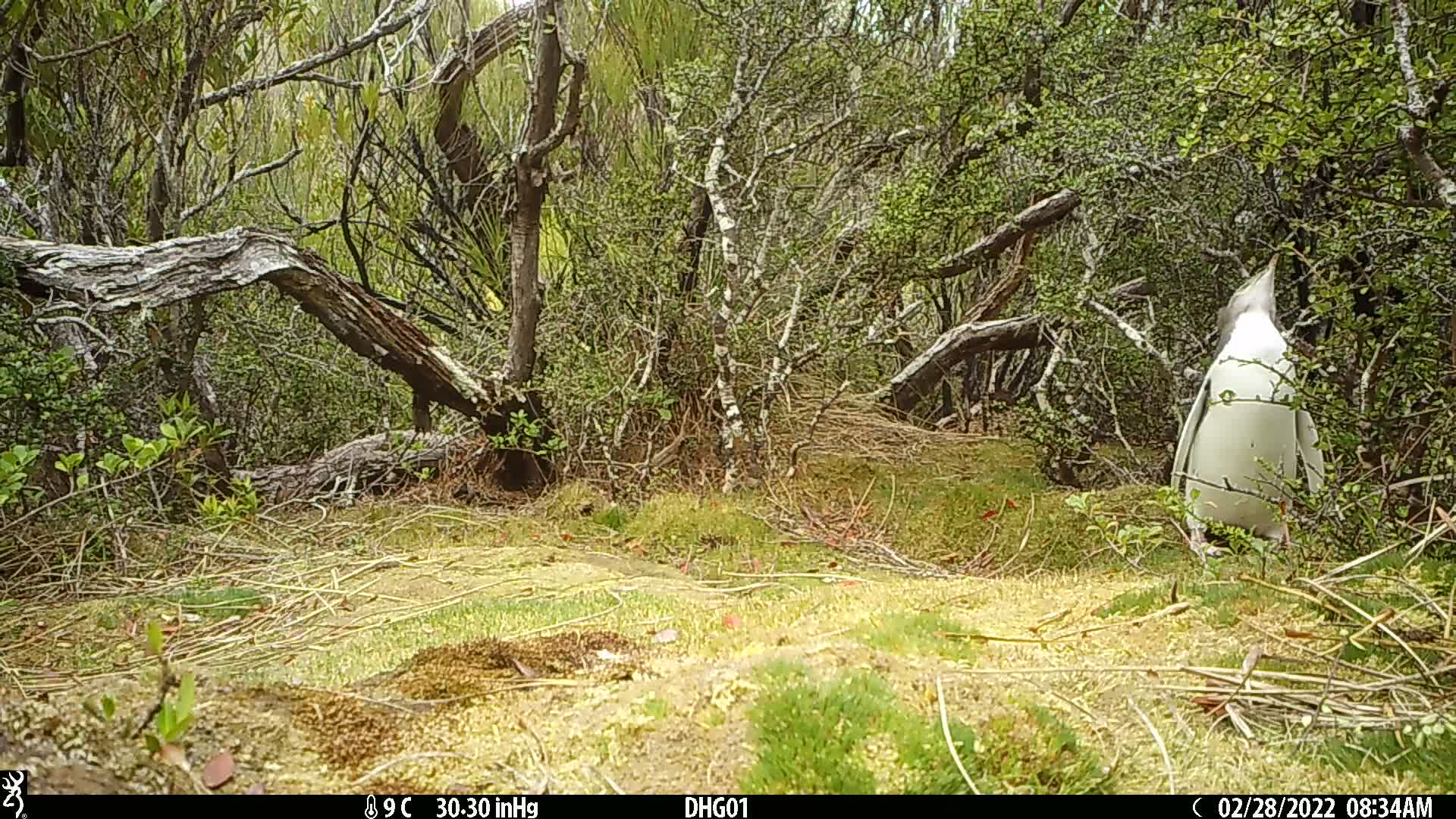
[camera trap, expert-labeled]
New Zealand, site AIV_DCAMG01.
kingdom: Animalia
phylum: Chordata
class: Aves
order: Sphenisciformes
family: Spheniscidae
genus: Megadyptes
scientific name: Megadyptes antipodes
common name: yellow-eyed penguin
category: yellow eyed penguin